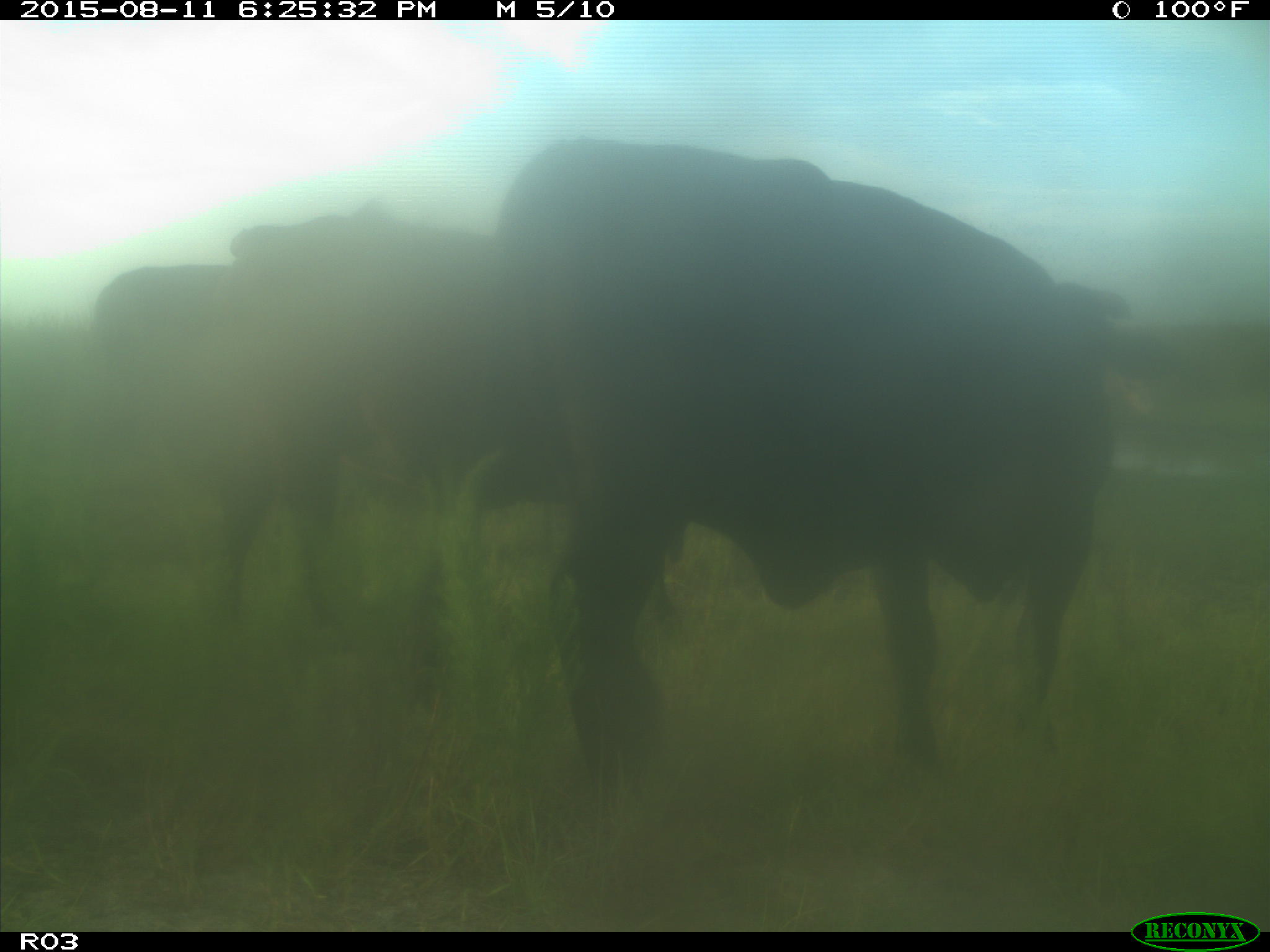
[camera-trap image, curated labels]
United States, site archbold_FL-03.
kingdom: Animalia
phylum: Chordata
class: Mammalia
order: Artiodactyla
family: Bovidae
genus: Bos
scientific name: Bos taurus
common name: domestic cow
Bos taurus (domestic cow).